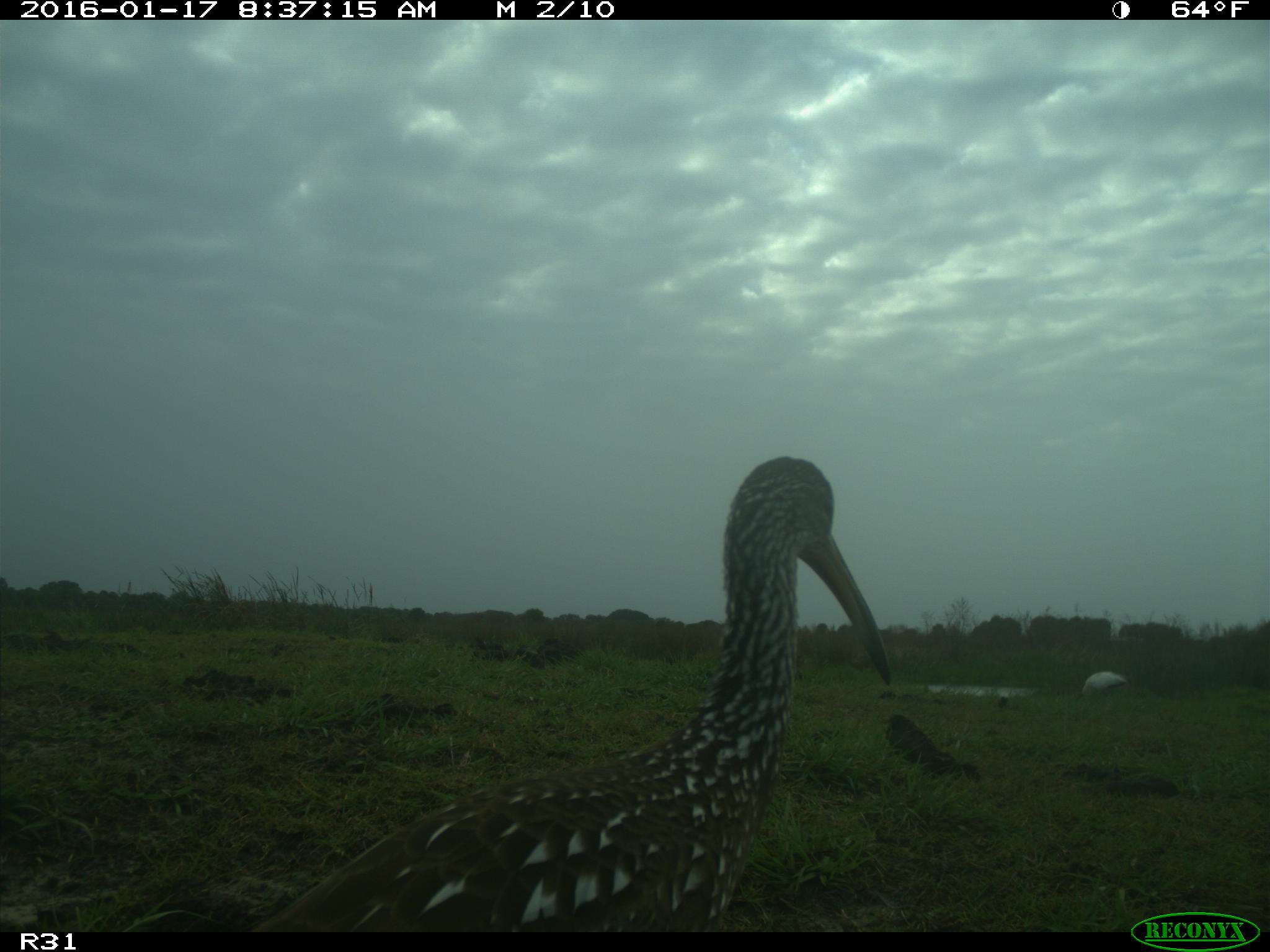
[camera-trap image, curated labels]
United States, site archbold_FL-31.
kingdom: Animalia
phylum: Chordata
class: Aves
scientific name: Aves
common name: birds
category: unidentified bird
Unidentified bird (birds) (Aves).